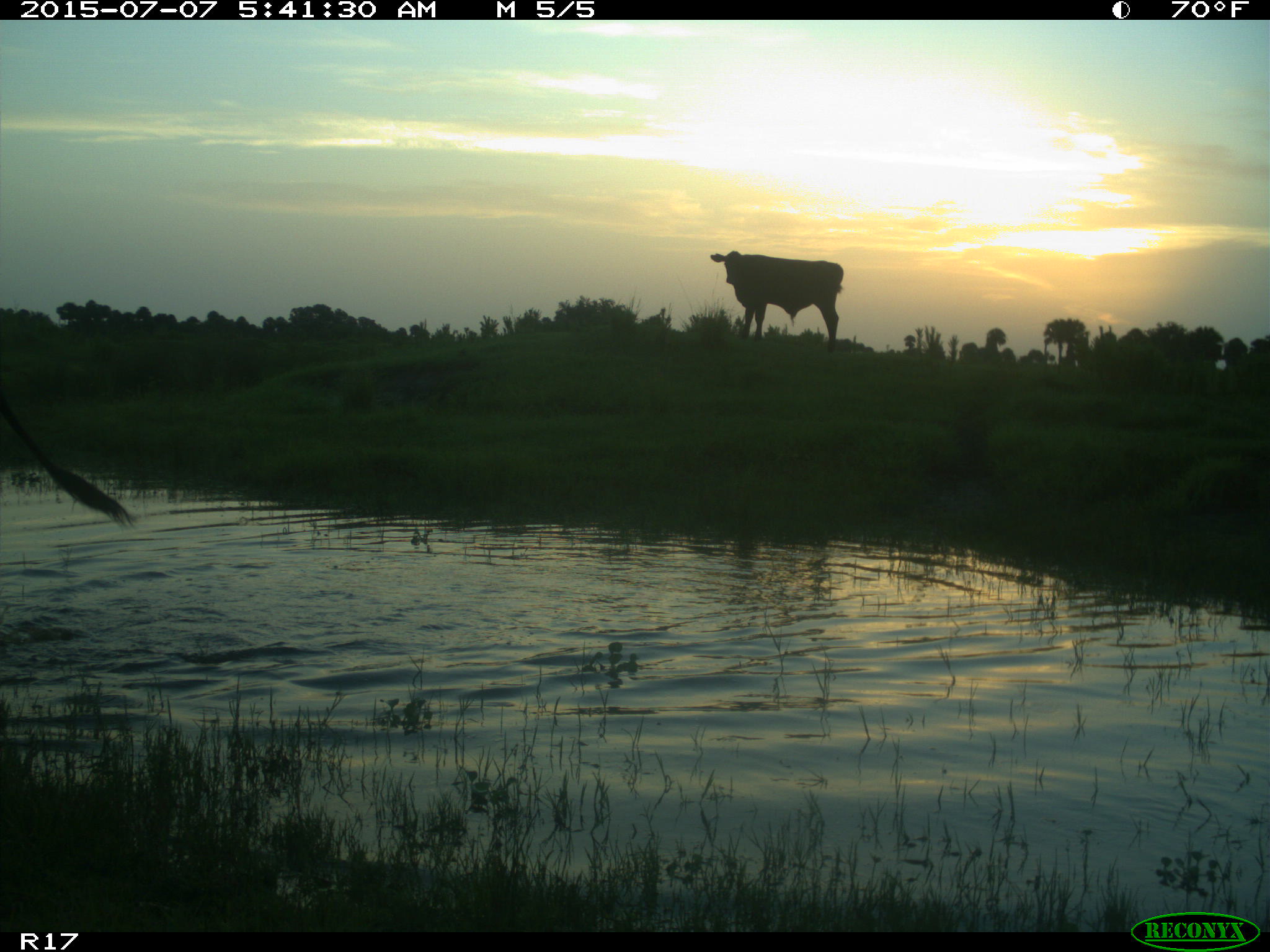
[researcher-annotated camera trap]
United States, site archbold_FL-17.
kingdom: Animalia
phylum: Chordata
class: Mammalia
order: Artiodactyla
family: Bovidae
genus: Bos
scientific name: Bos taurus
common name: domestic cow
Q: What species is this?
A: Bos taurus (domestic cow).